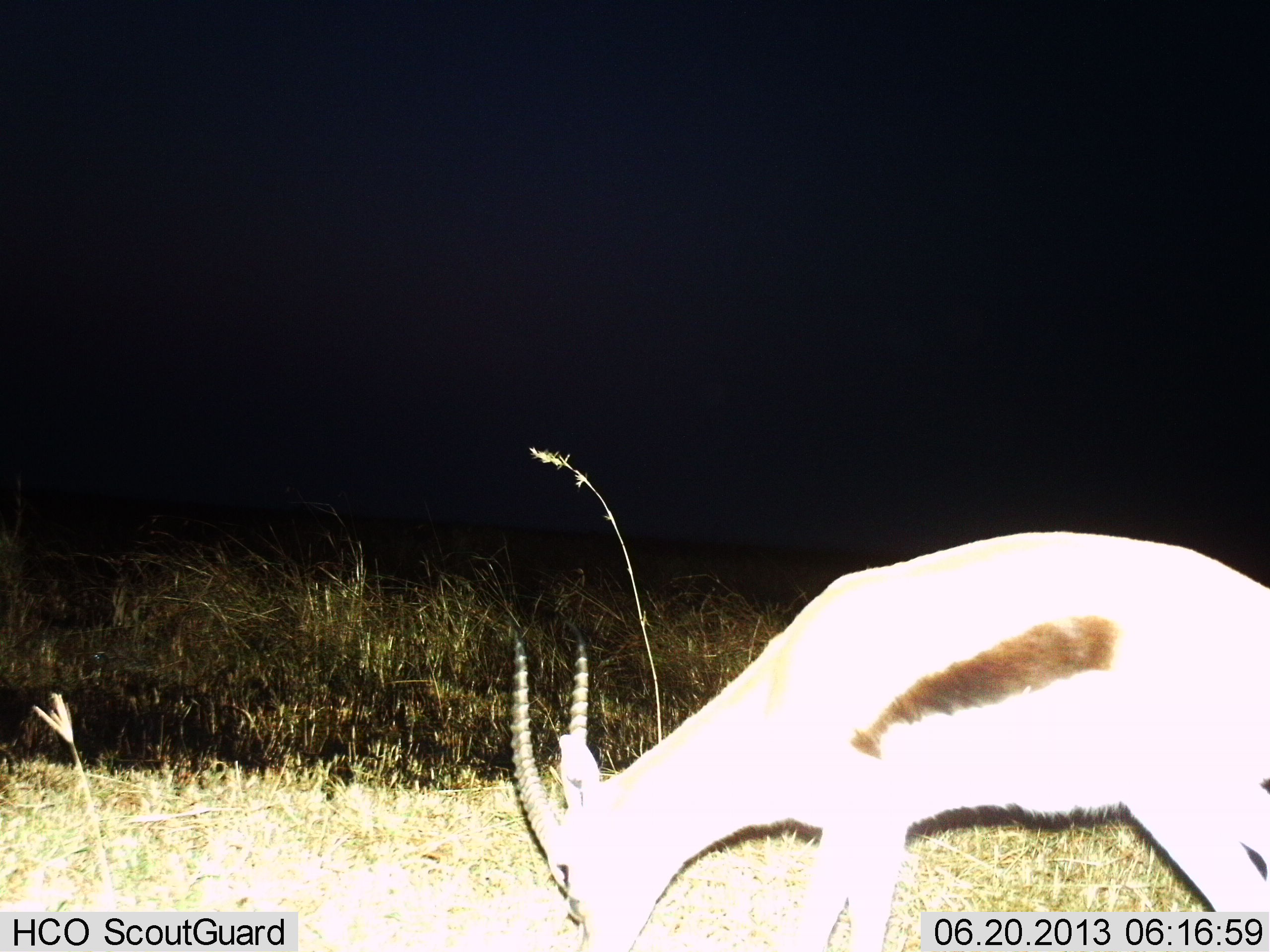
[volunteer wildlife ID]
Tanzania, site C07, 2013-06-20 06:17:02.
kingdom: Animalia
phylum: Chordata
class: Mammalia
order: Artiodactyla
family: Bovidae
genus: Eudorcas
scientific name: Eudorcas thomsonii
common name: thomson's gazelle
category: gazellethomsons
Gazellethomsons (thomson's gazelle) (Eudorcas thomsonii), count 1. Behavior (volunteer vote fractions): standing 24%, resting 0%, moving 3%, interacting 0%. Young present (vote fraction): 0%. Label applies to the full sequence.